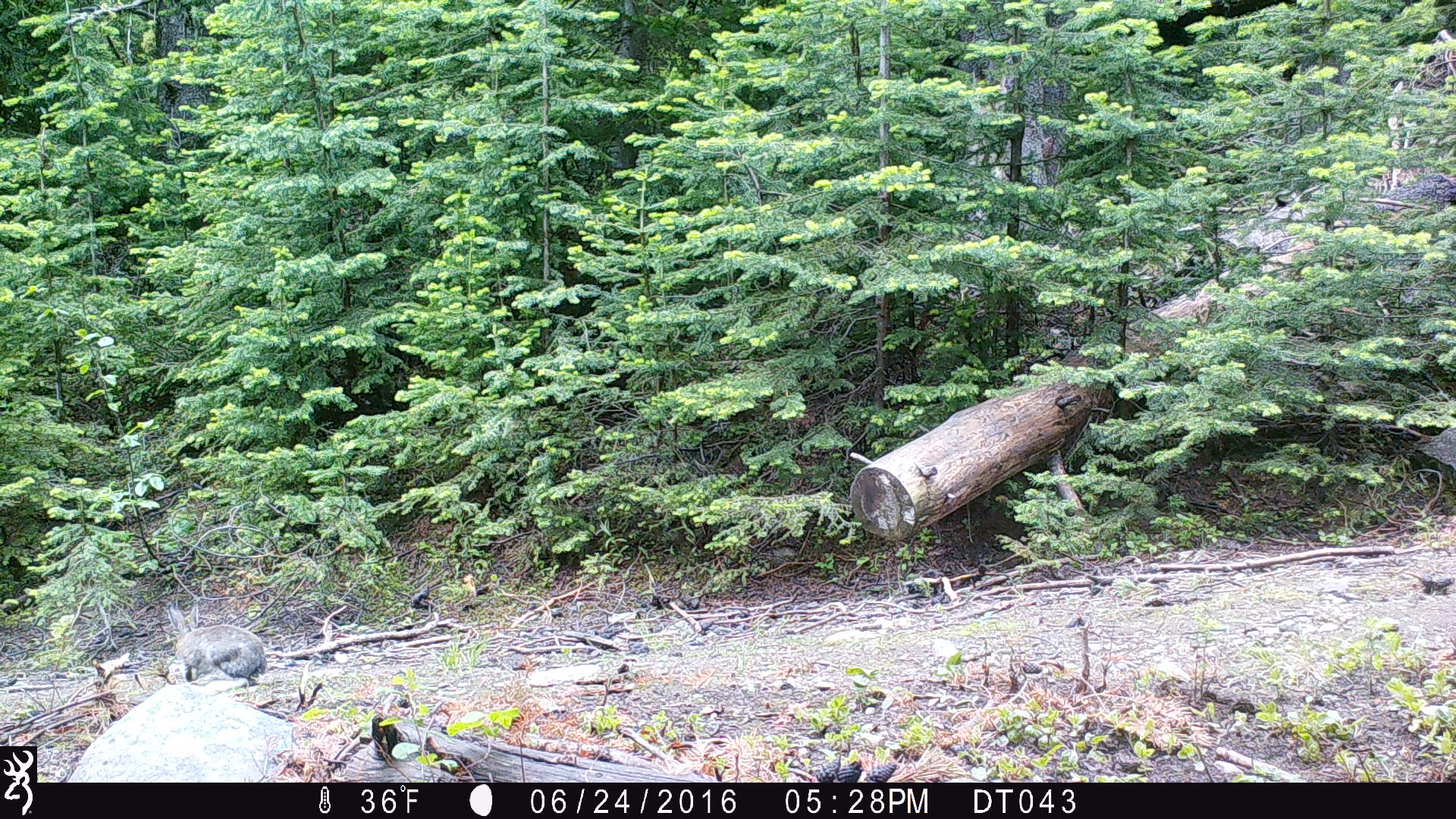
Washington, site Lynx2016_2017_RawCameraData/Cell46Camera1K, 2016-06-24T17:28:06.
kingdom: Animalia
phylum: Chordata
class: Mammalia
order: Lagomorpha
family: Leporidae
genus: Lepus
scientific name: Lepus americanus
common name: snowshoe hare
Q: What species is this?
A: Lepus americanus (snowshoe hare).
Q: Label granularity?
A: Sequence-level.